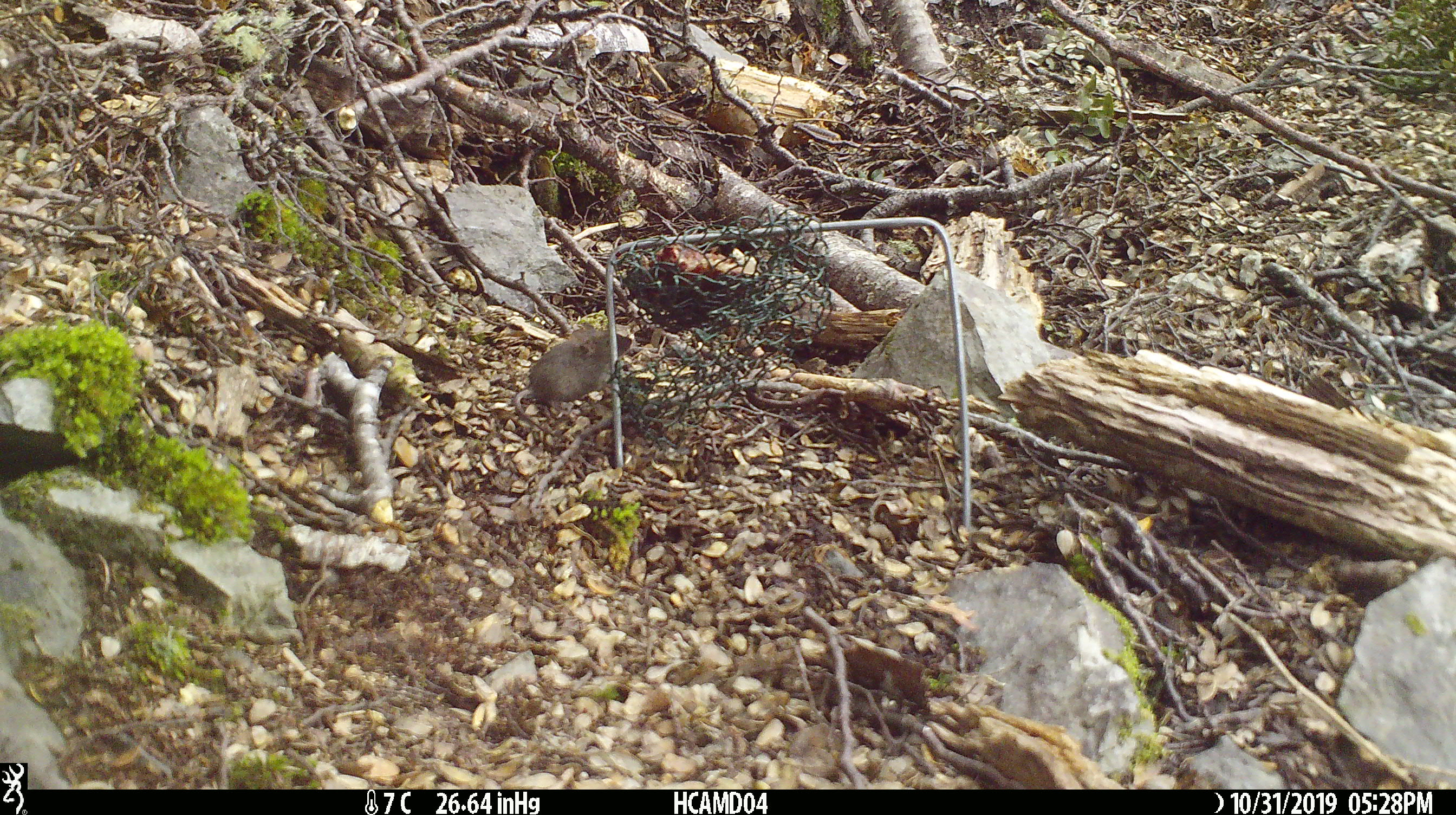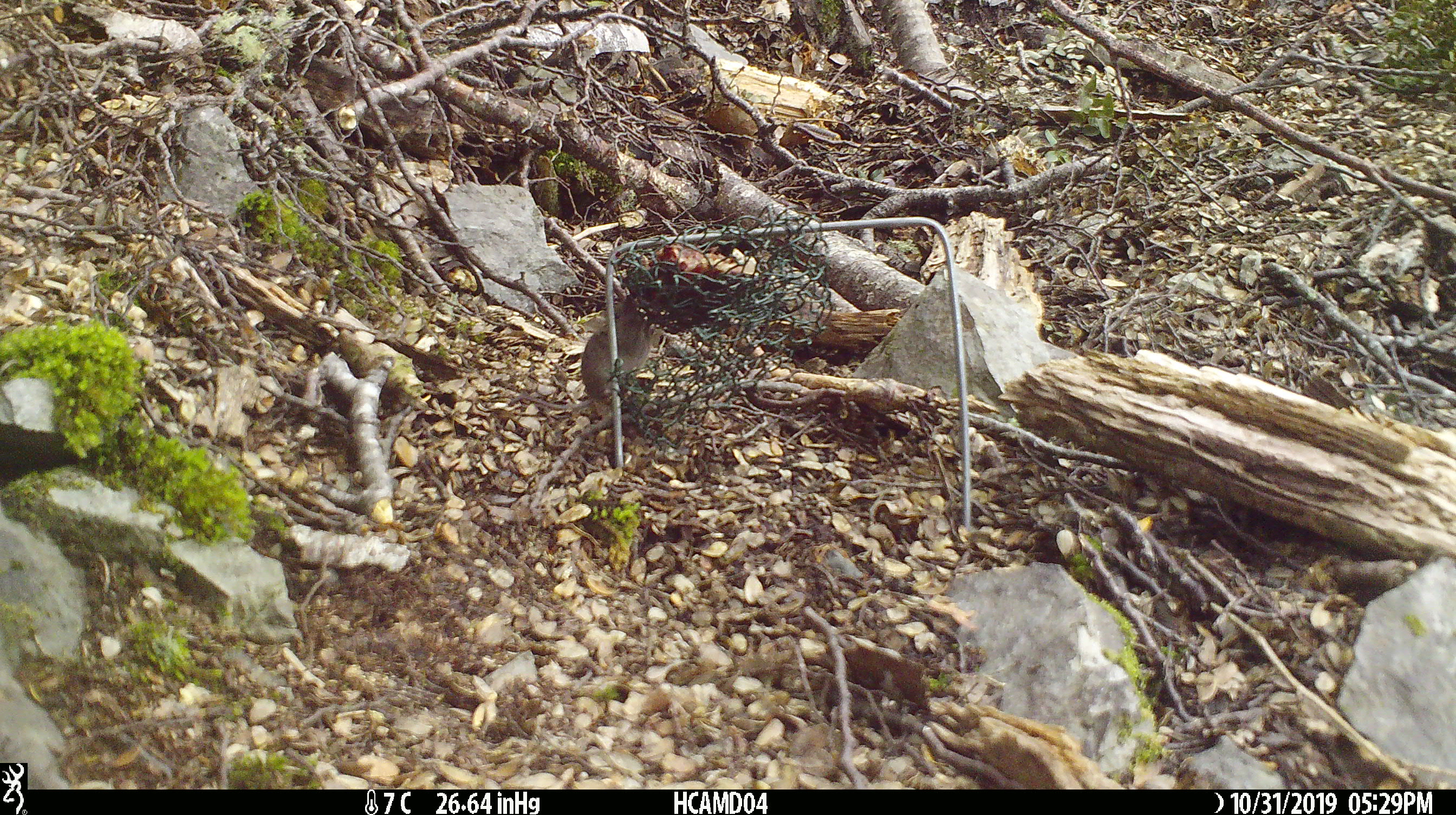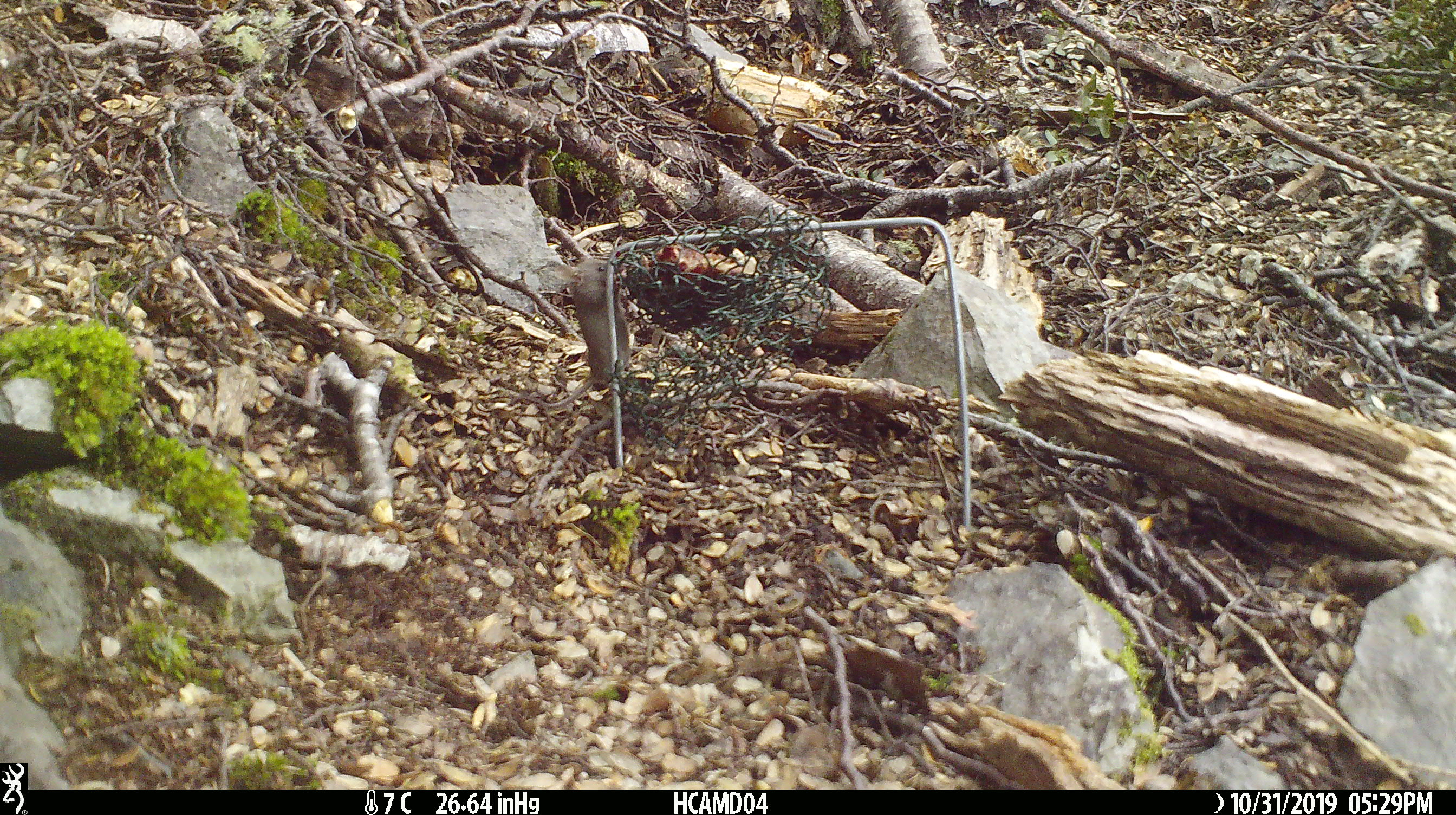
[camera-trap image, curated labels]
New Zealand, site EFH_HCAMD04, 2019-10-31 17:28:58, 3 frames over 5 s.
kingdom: Animalia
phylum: Chordata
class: Mammalia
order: Rodentia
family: Muridae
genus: Mus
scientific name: Mus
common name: mouse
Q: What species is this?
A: Mouse (Mus).